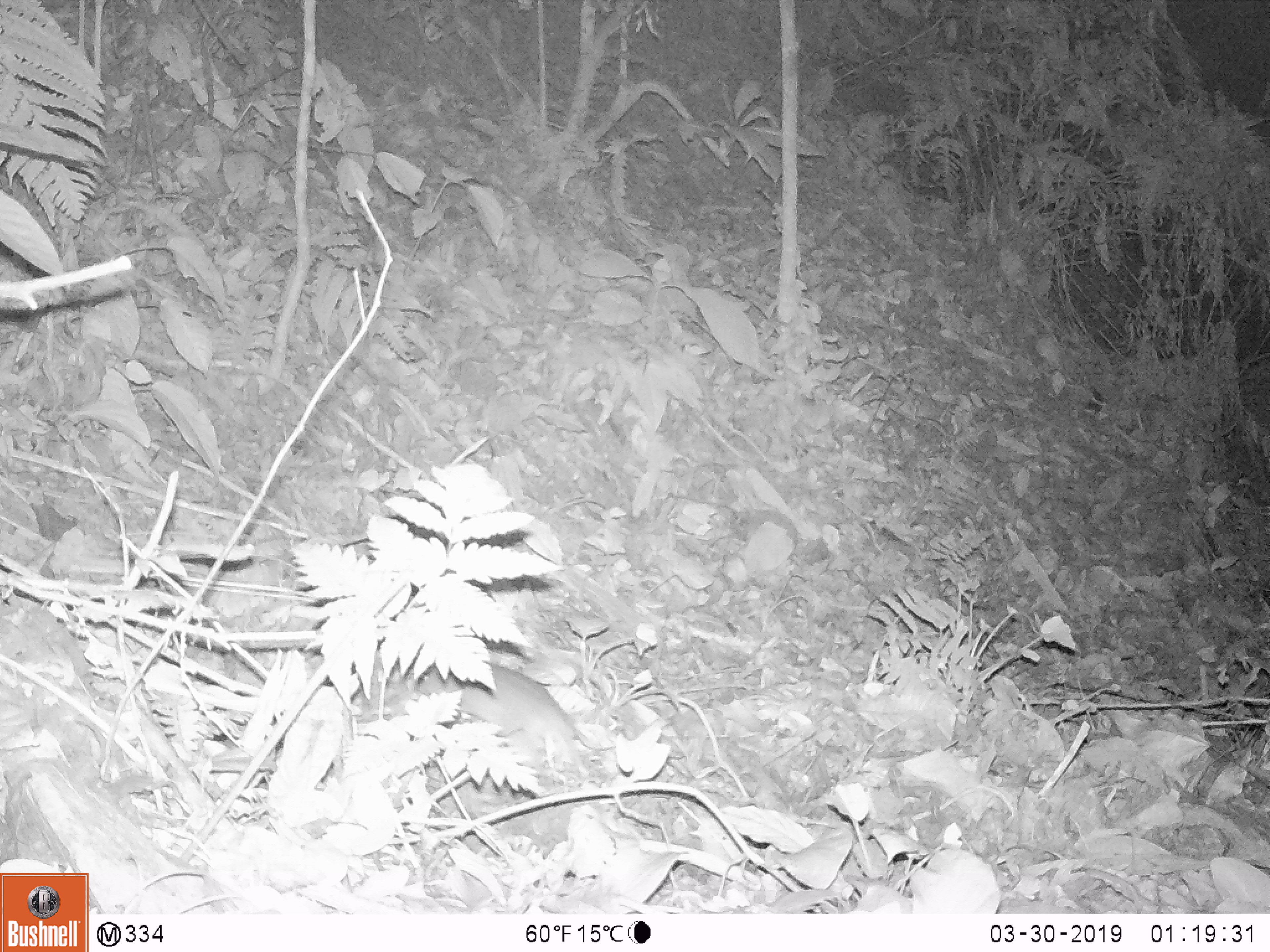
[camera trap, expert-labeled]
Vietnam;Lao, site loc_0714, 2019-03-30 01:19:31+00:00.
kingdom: Animalia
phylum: Chordata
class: Mammalia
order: Rodentia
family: Muridae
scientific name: Muridae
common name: old-world mice and rats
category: unidentified murid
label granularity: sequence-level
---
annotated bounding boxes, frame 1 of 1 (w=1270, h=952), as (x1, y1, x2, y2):
unidentified murid: (419, 661, 586, 773)